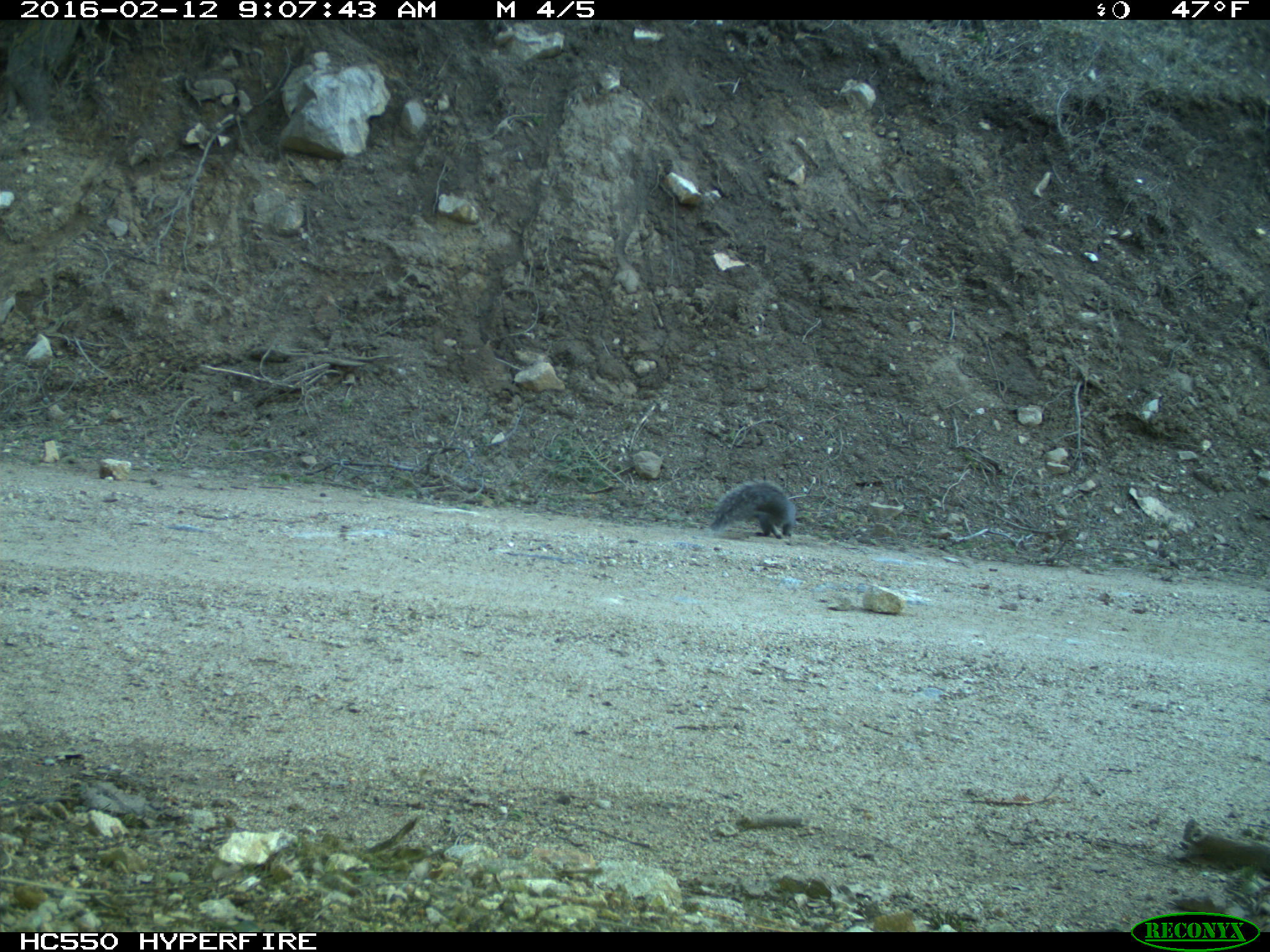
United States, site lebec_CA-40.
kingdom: Animalia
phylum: Chordata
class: Mammalia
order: Rodentia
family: Sciuridae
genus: Sciurus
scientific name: Sciurus carolinensis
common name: eastern gray squirrel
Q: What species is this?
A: Sciurus carolinensis (eastern gray squirrel).